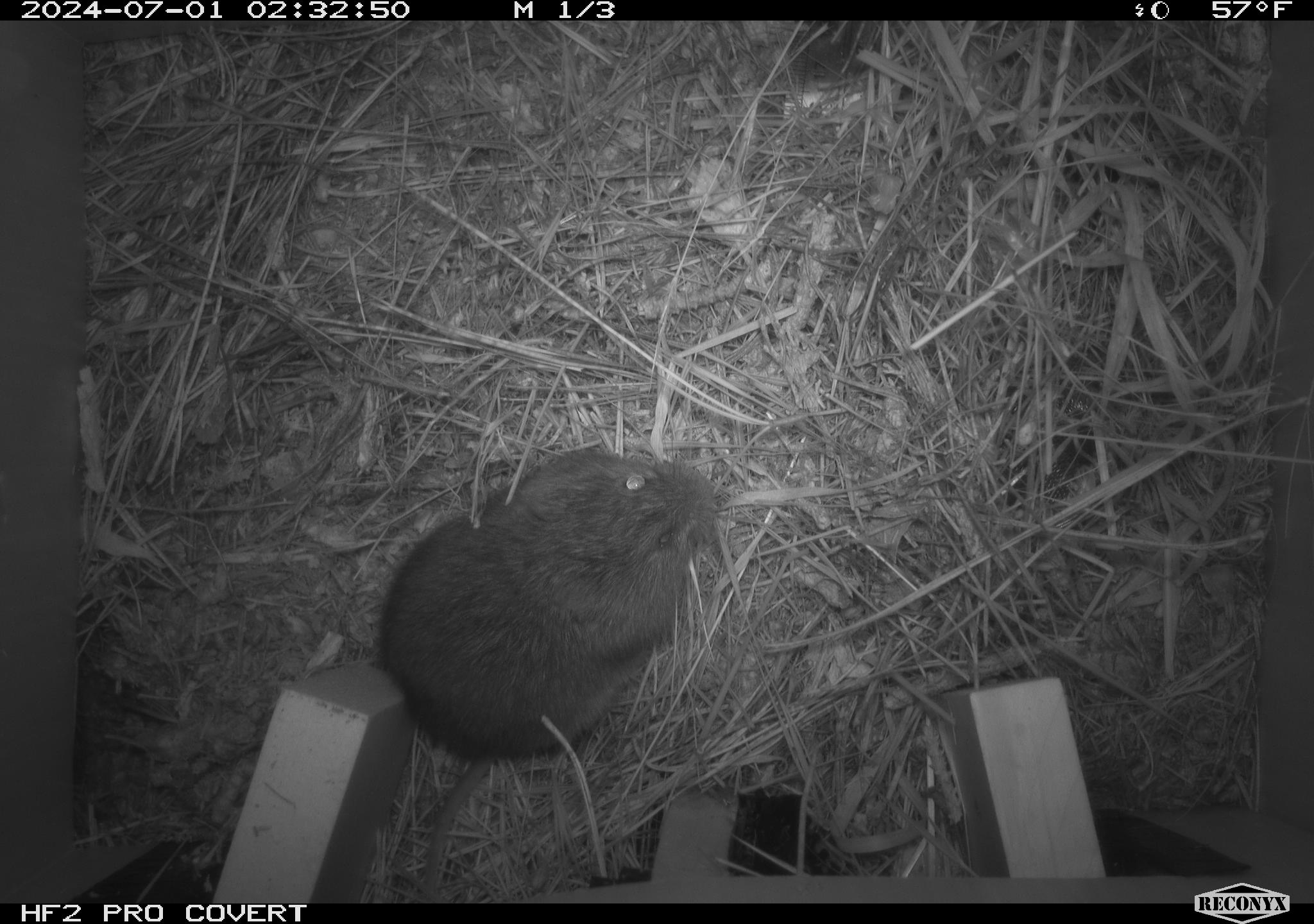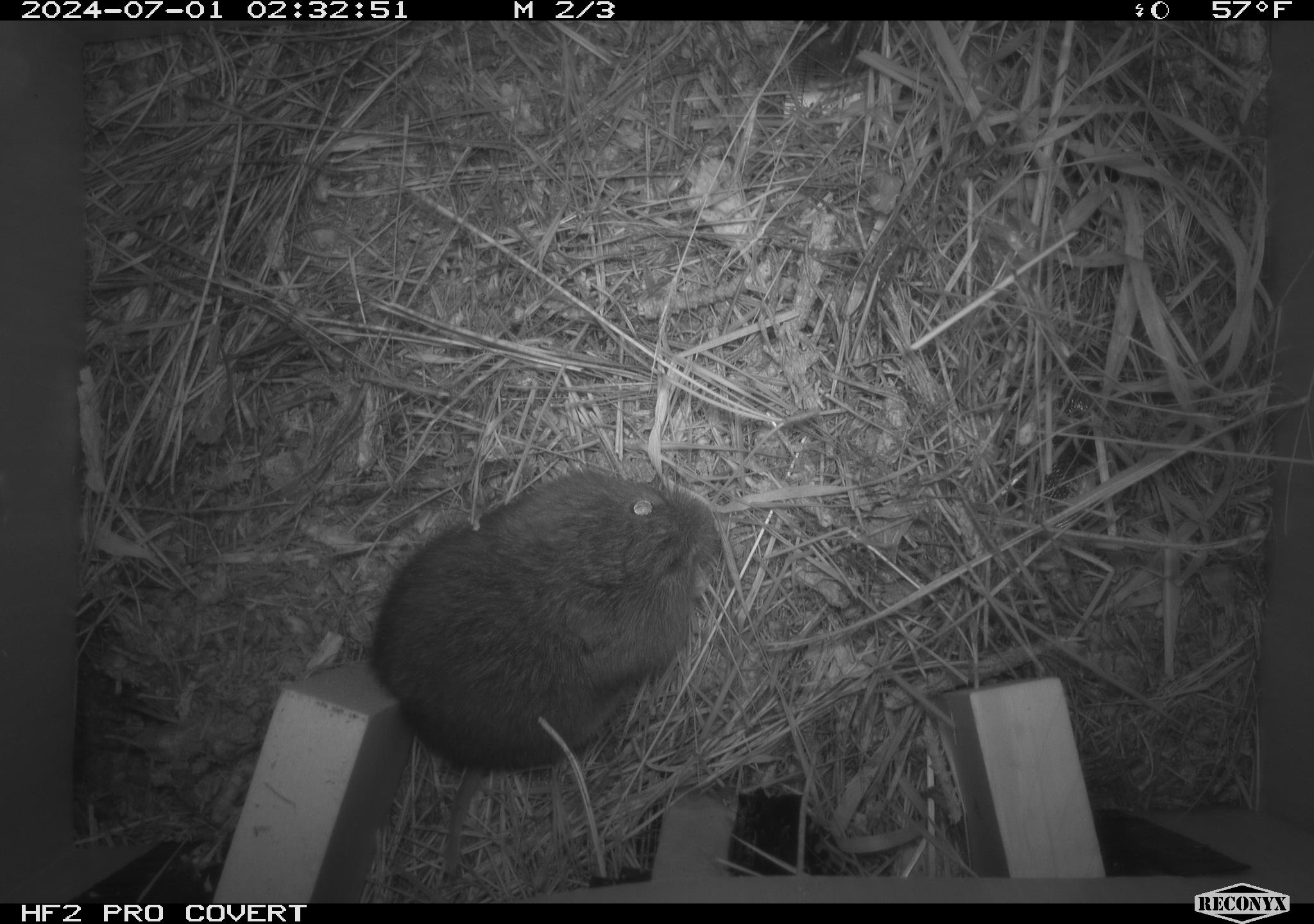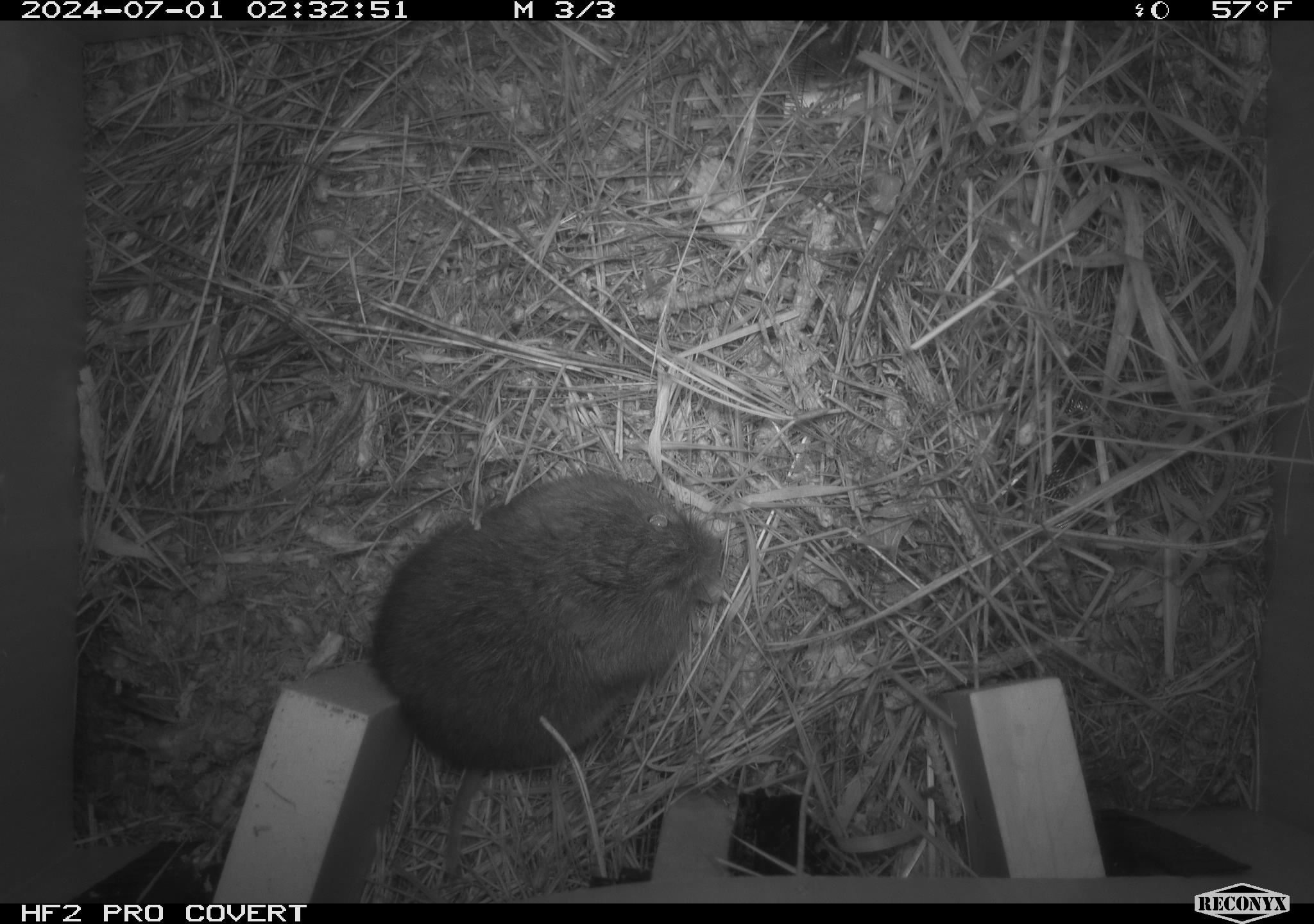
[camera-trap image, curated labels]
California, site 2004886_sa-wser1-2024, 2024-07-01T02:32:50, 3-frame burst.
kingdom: Animalia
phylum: Chordata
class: Mammalia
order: Rodentia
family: Cricetidae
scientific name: Arvicolinae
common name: voles, lemmings, and muskrats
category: arvicolinae subfamily